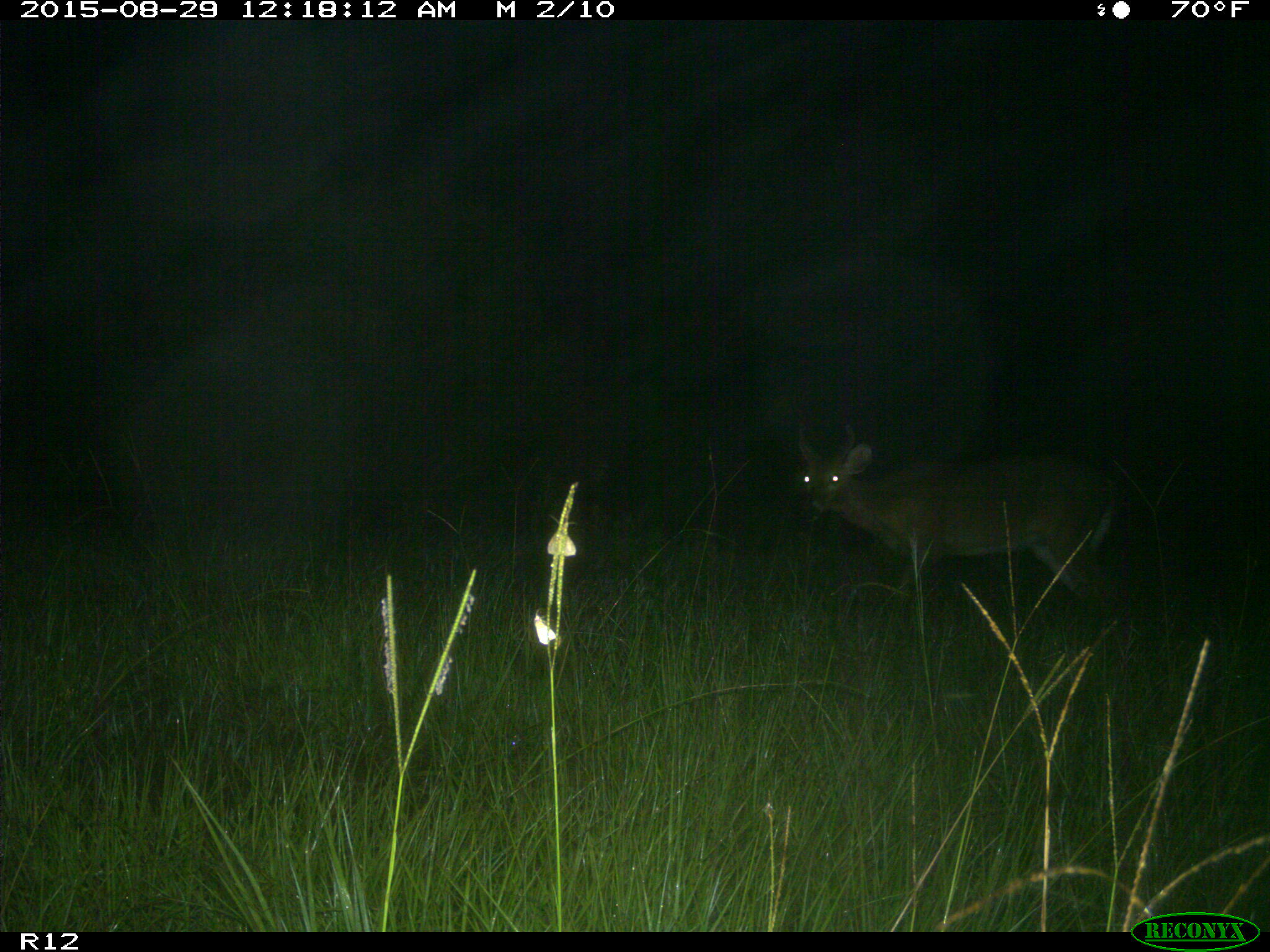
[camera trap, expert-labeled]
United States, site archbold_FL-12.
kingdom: Animalia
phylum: Chordata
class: Mammalia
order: Artiodactyla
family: Cervidae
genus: Odocoileus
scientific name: Odocoileus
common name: deer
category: unidentified deer